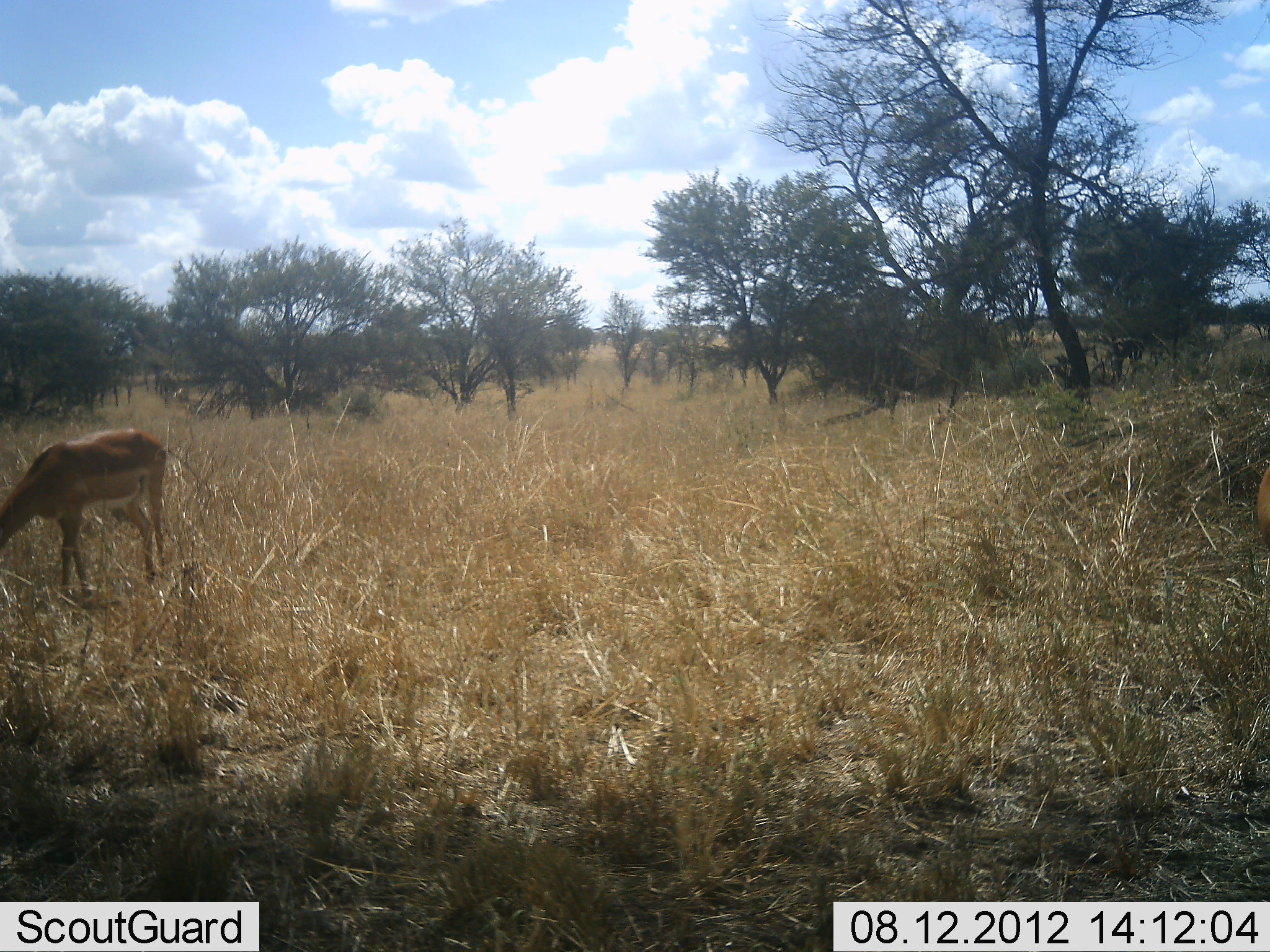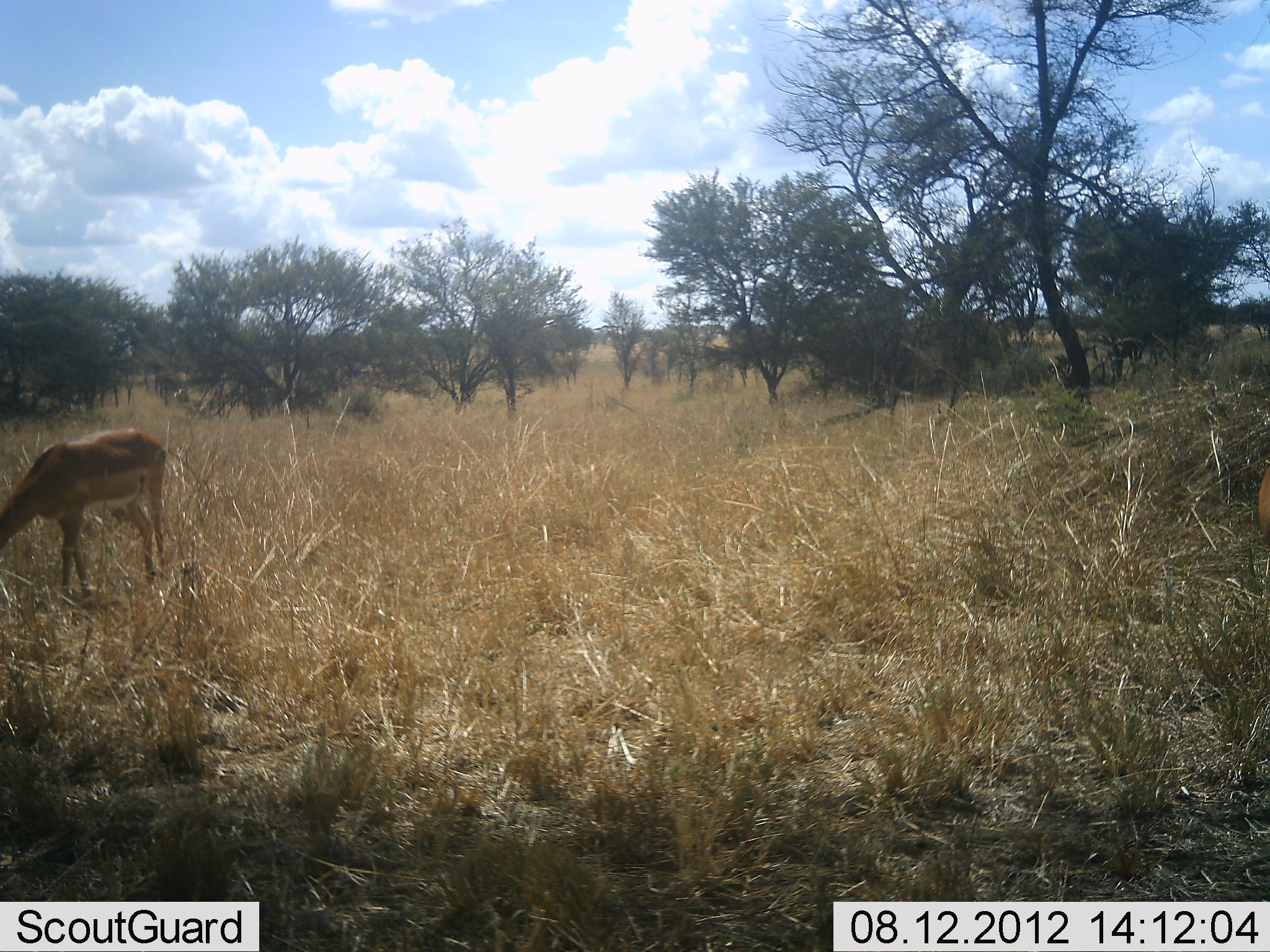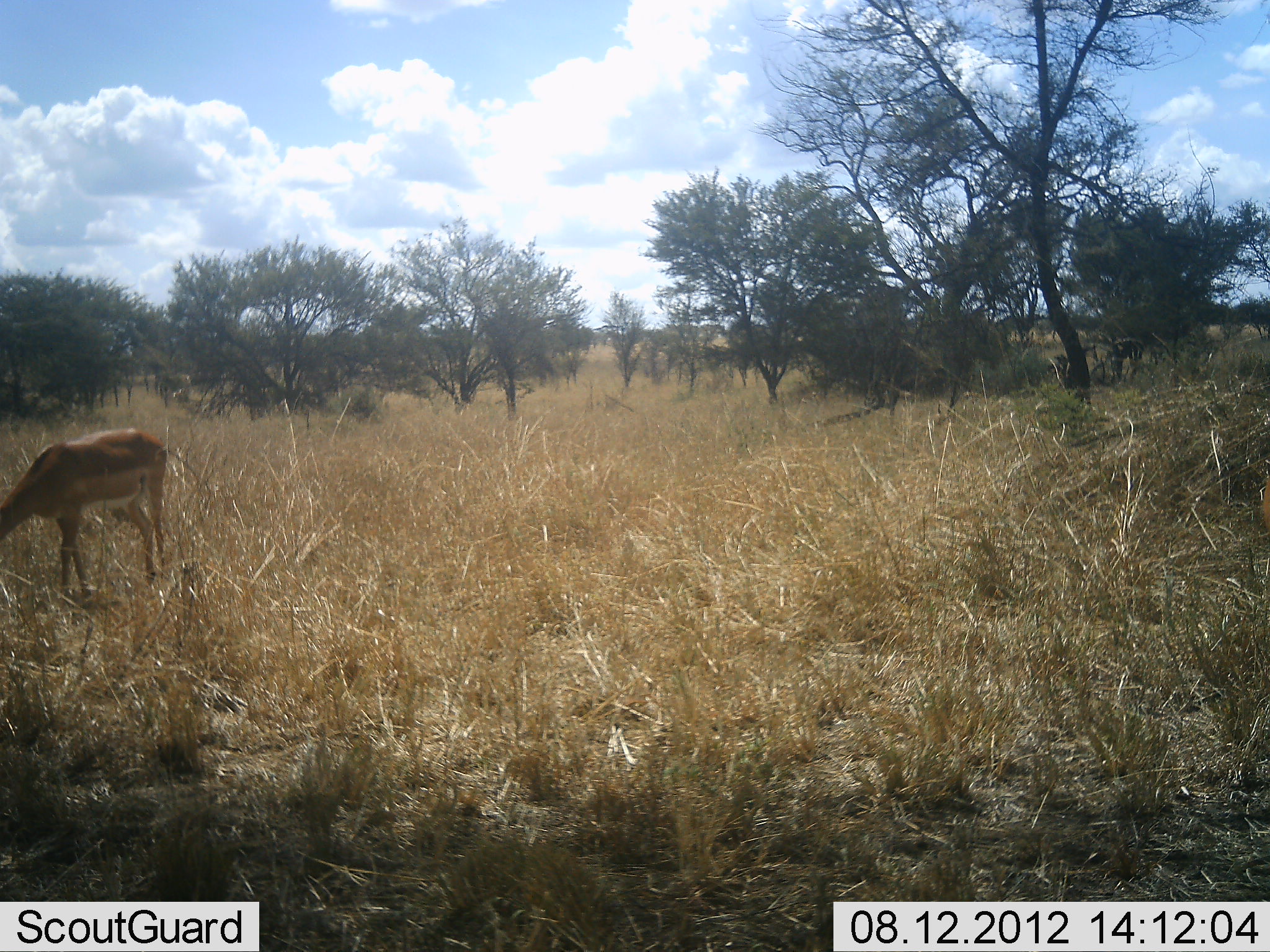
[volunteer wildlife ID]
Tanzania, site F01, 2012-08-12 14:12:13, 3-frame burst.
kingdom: Animalia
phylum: Chordata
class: Mammalia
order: Artiodactyla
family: Bovidae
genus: Aepyceros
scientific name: Aepyceros melampus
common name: impala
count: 1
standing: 30%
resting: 0%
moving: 0%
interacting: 0%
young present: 0%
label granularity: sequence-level